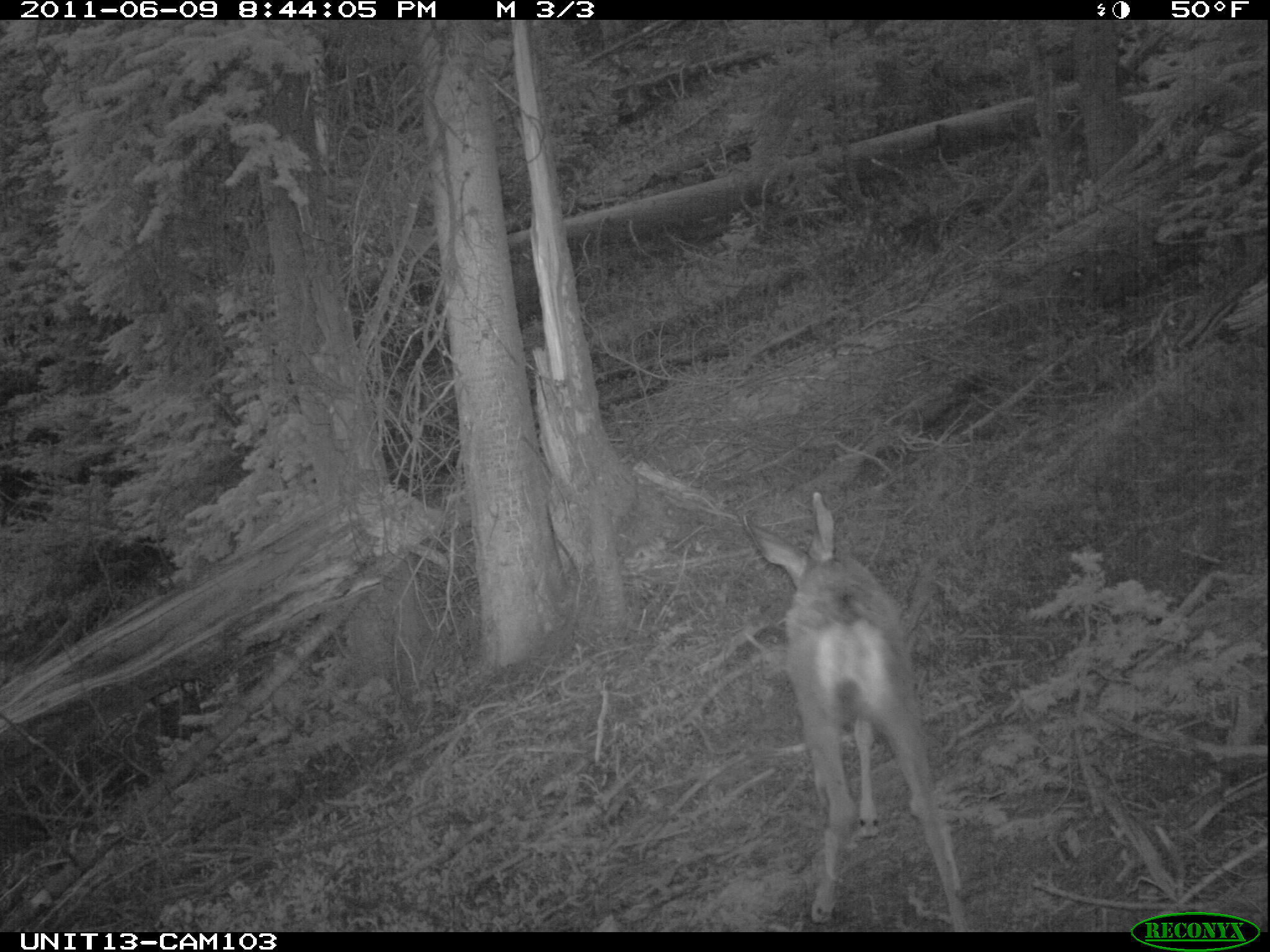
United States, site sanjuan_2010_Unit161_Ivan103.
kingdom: Animalia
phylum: Chordata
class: Mammalia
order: Artiodactyla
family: Cervidae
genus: Odocoileus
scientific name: Odocoileus hemionus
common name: mule deer